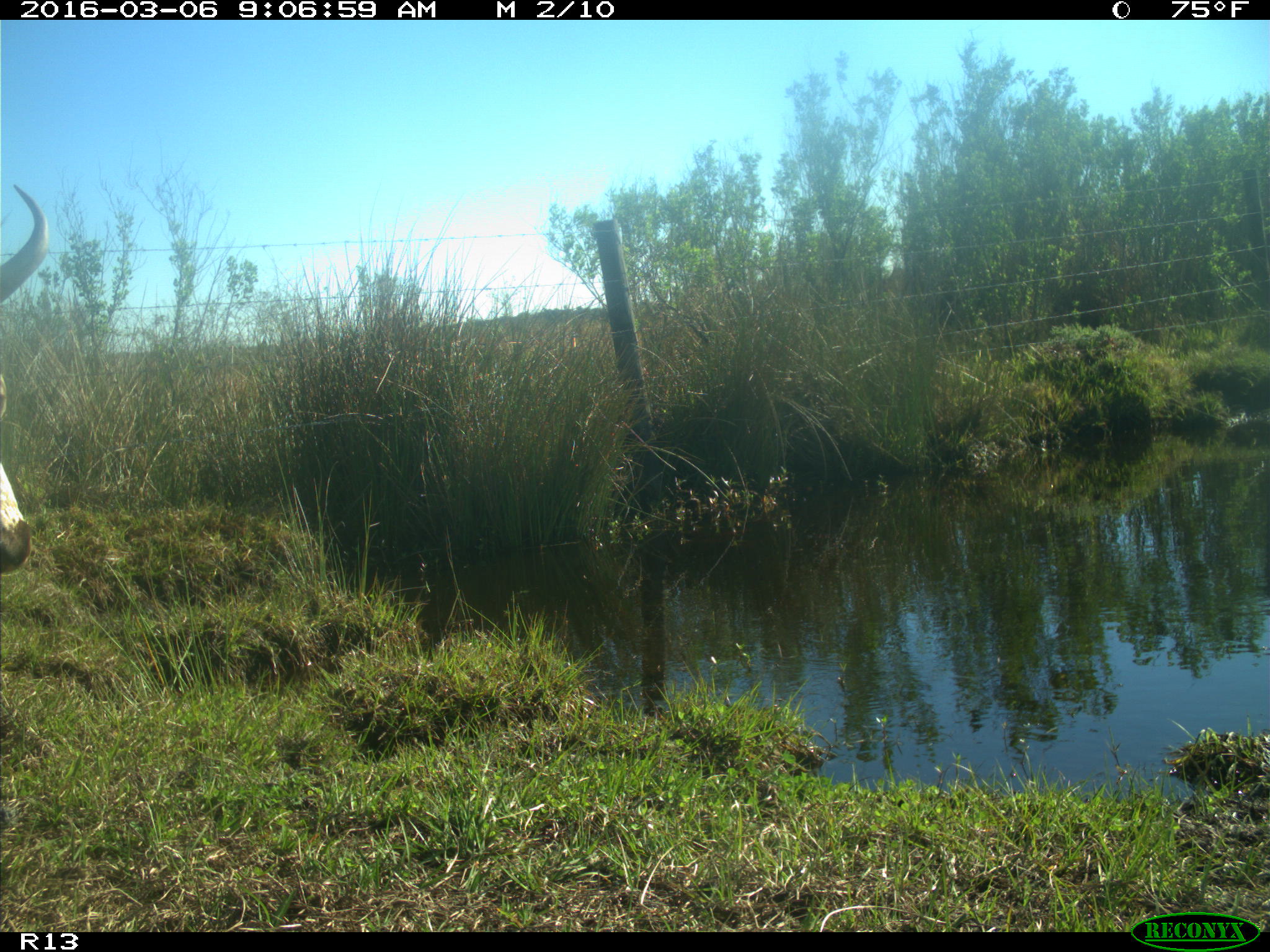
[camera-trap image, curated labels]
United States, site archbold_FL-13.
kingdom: Animalia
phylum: Chordata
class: Mammalia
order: Artiodactyla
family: Bovidae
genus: Bos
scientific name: Bos taurus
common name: domestic cow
Bos taurus (domestic cow).